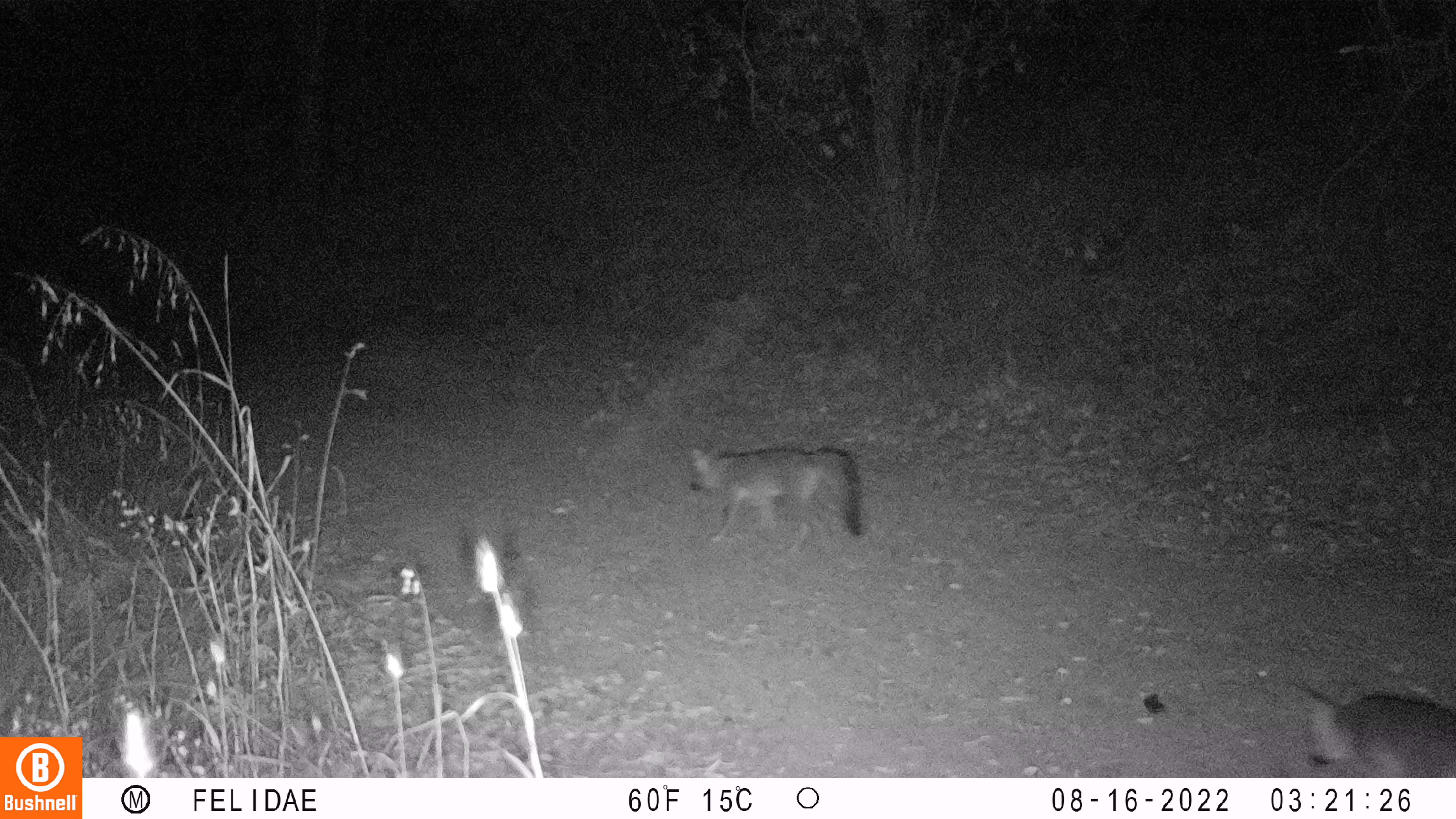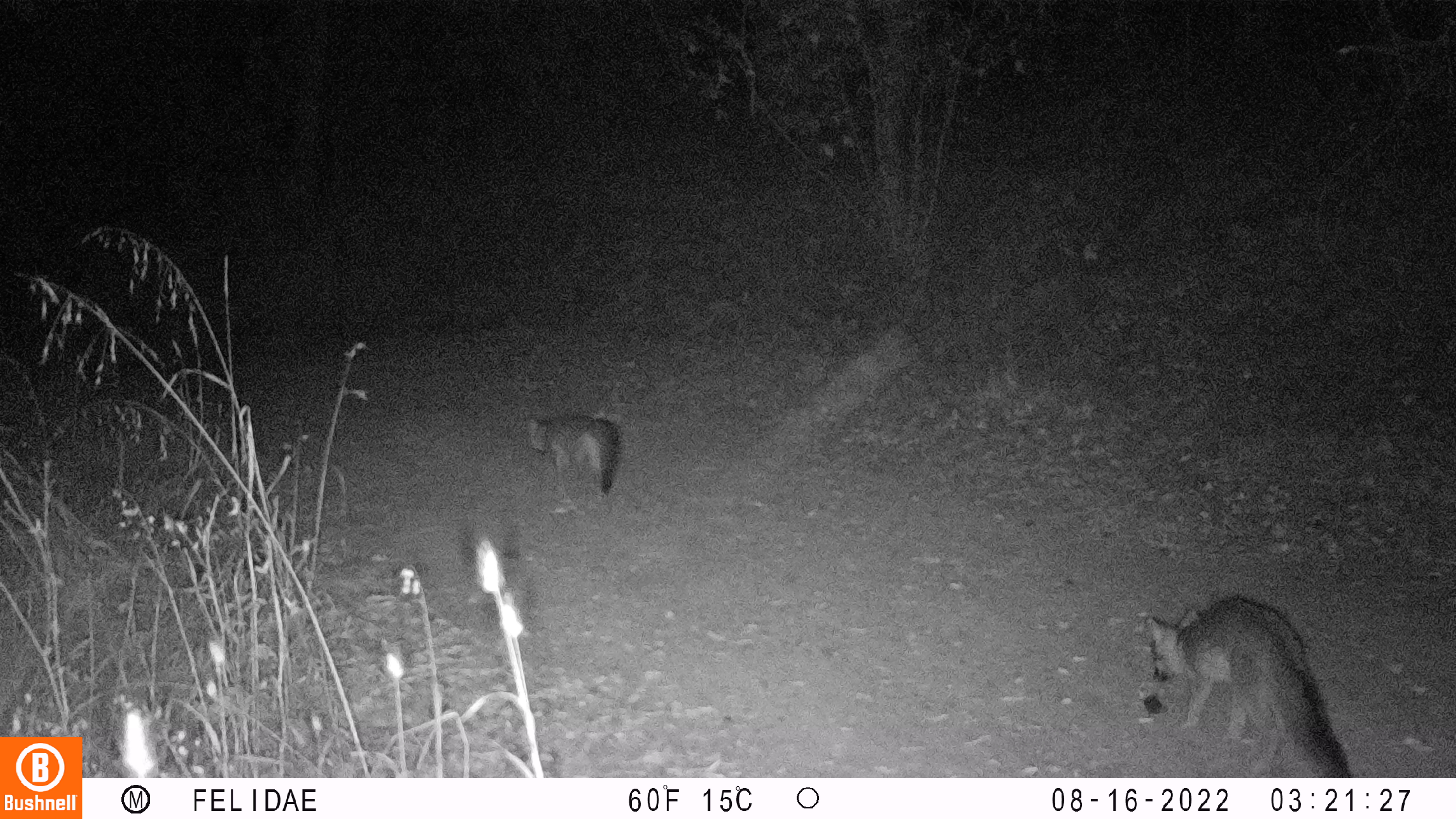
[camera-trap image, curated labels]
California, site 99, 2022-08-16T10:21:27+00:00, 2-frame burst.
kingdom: Animalia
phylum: Chordata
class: Mammalia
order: Carnivora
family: Canidae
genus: Urocyon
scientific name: Urocyon cinereoargenteus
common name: gray fox